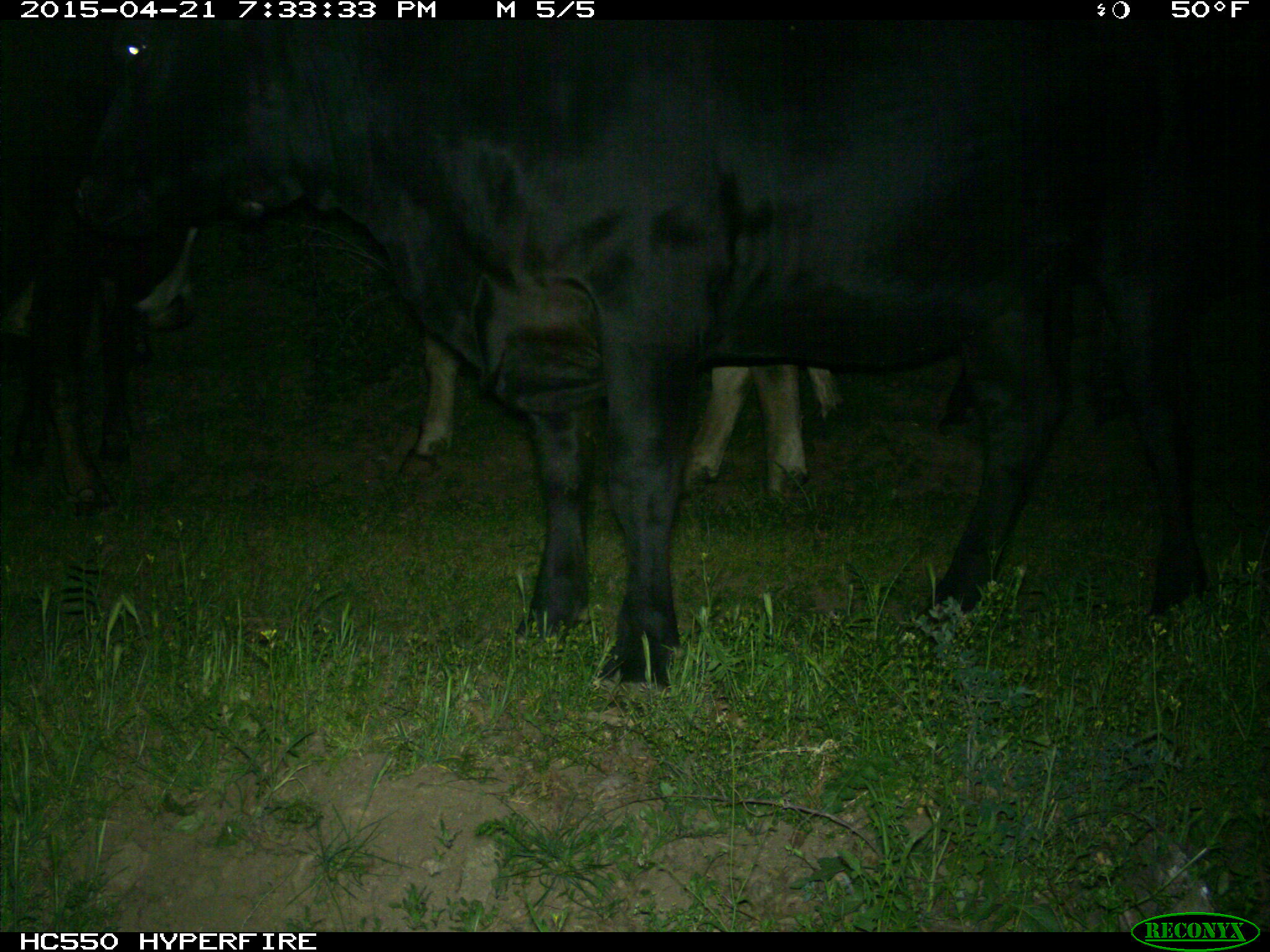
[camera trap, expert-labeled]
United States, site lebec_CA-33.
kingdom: Animalia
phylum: Chordata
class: Mammalia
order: Artiodactyla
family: Bovidae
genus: Bos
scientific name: Bos taurus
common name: domestic cow